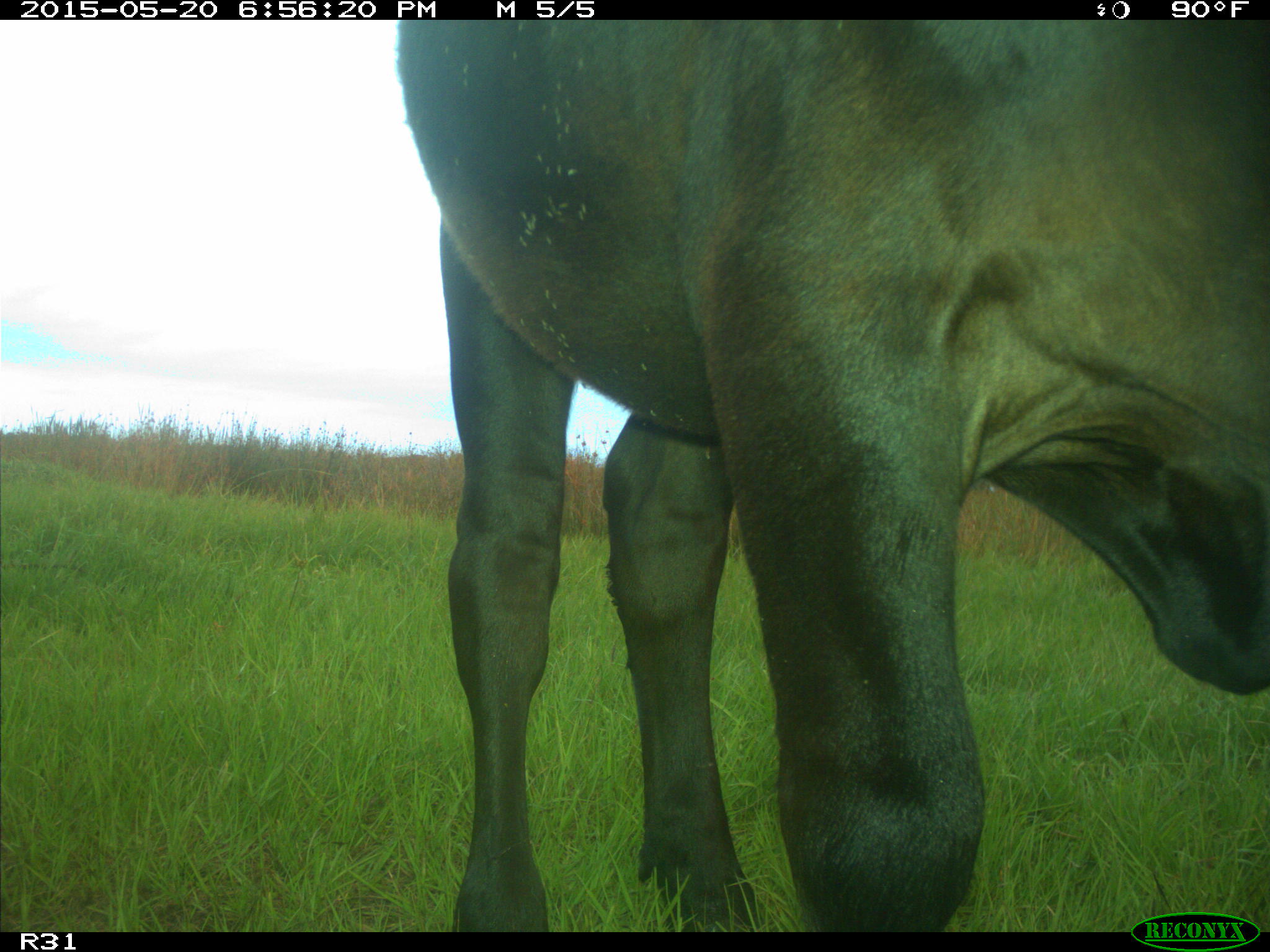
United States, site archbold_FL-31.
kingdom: Animalia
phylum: Chordata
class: Mammalia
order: Artiodactyla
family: Bovidae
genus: Bos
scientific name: Bos taurus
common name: domestic cow